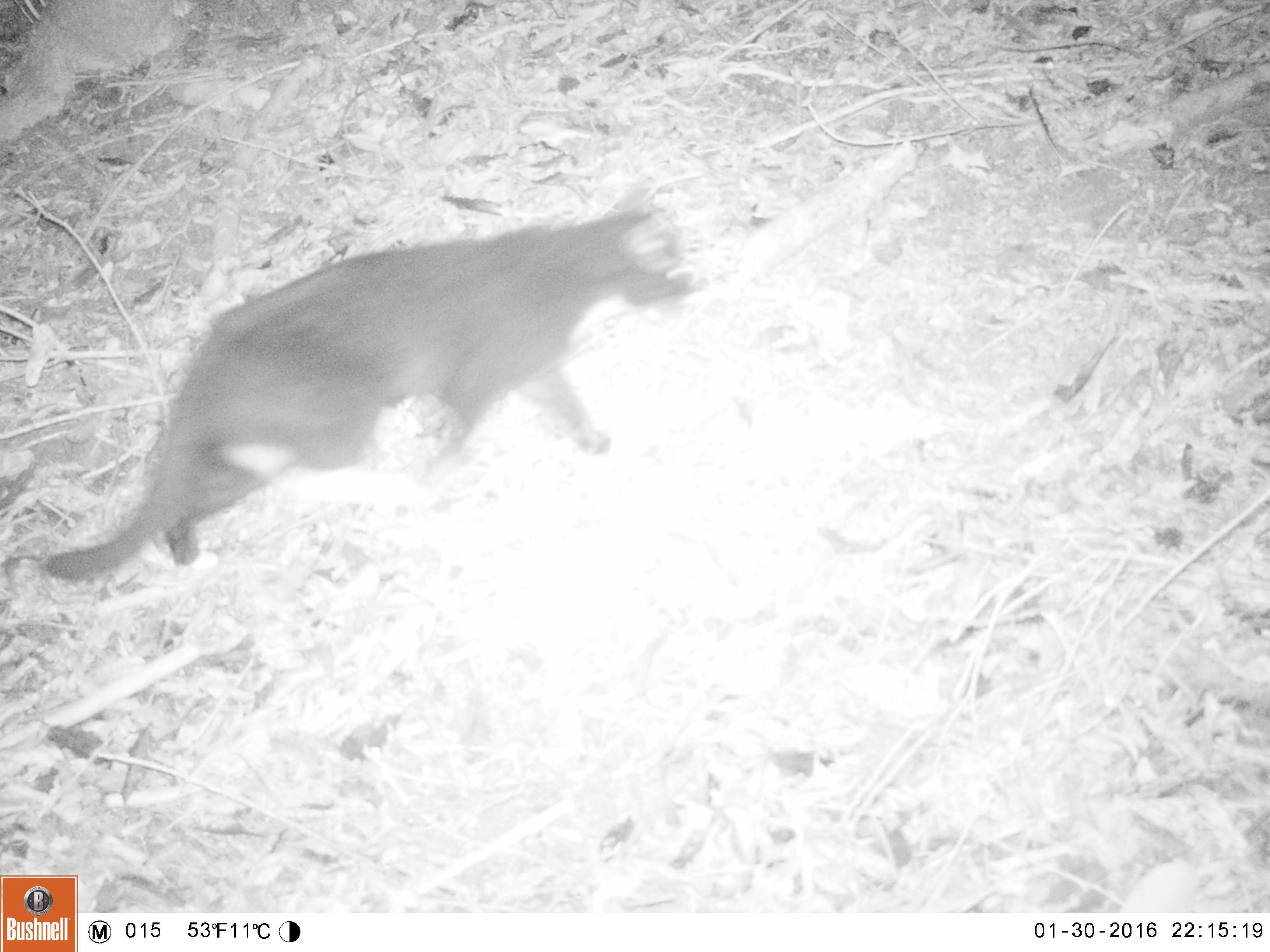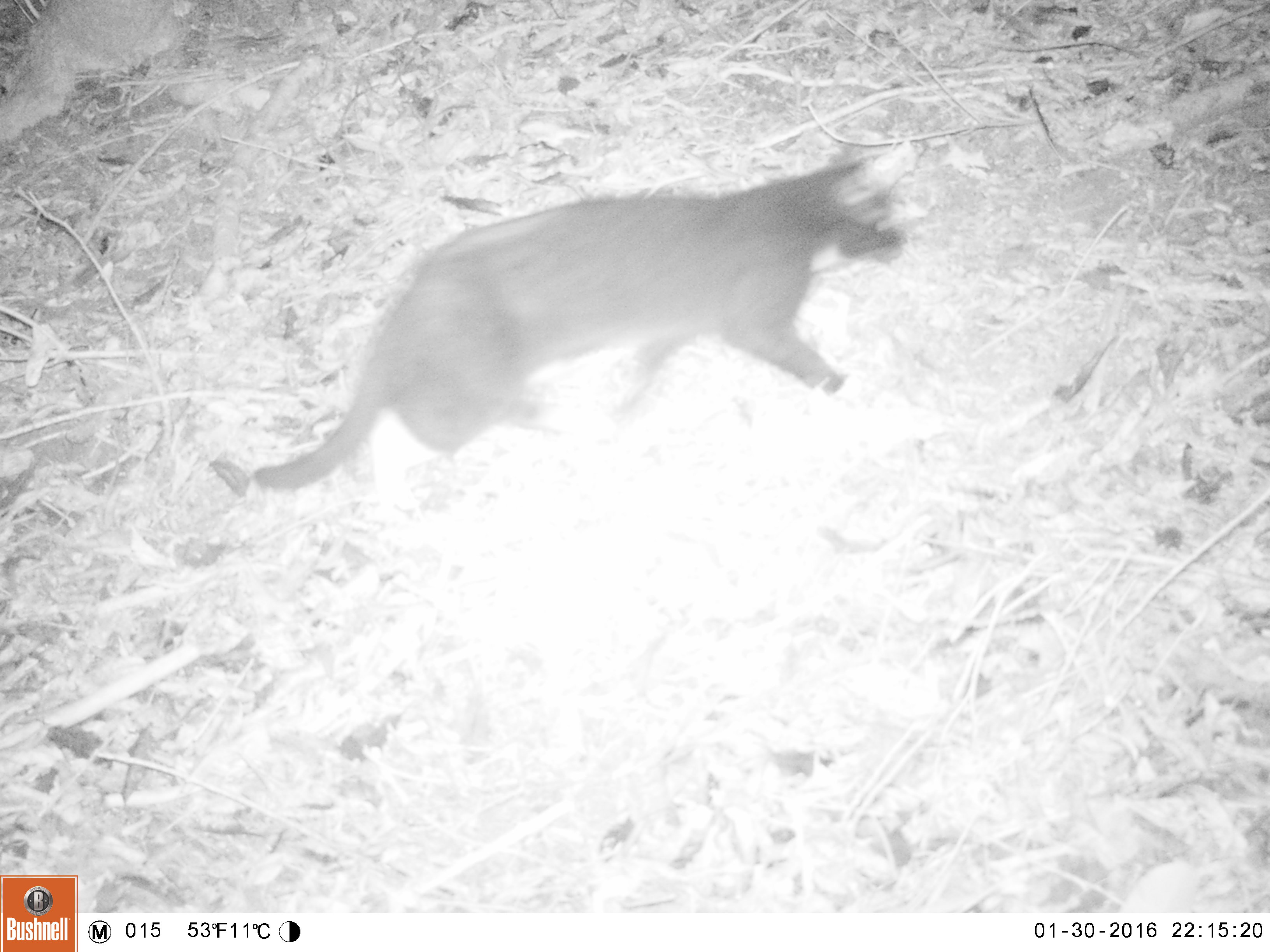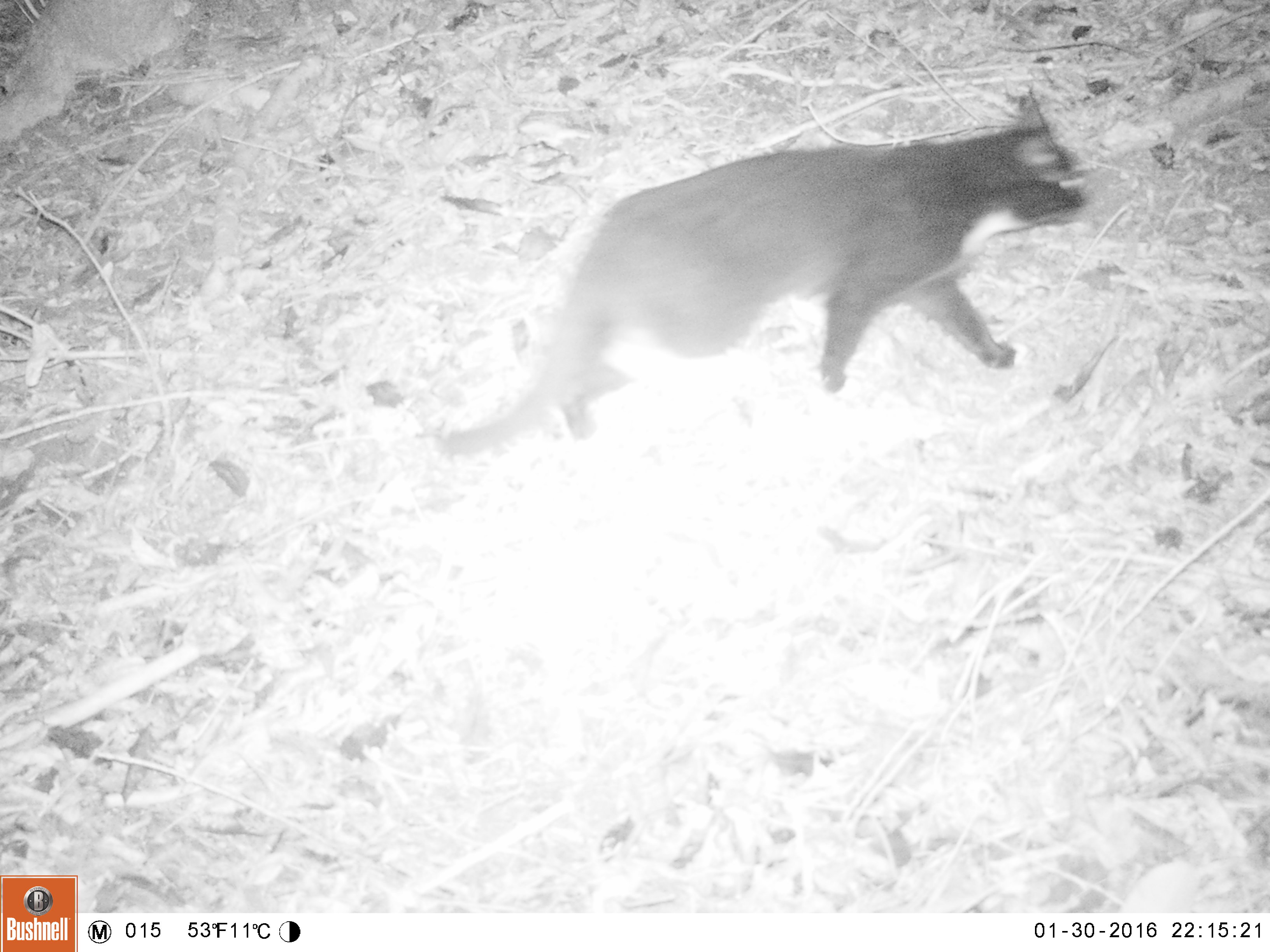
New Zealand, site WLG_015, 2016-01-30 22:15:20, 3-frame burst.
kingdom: Animalia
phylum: Chordata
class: Mammalia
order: Carnivora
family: Felidae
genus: Felis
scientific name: Felis catus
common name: domestic cat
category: cat